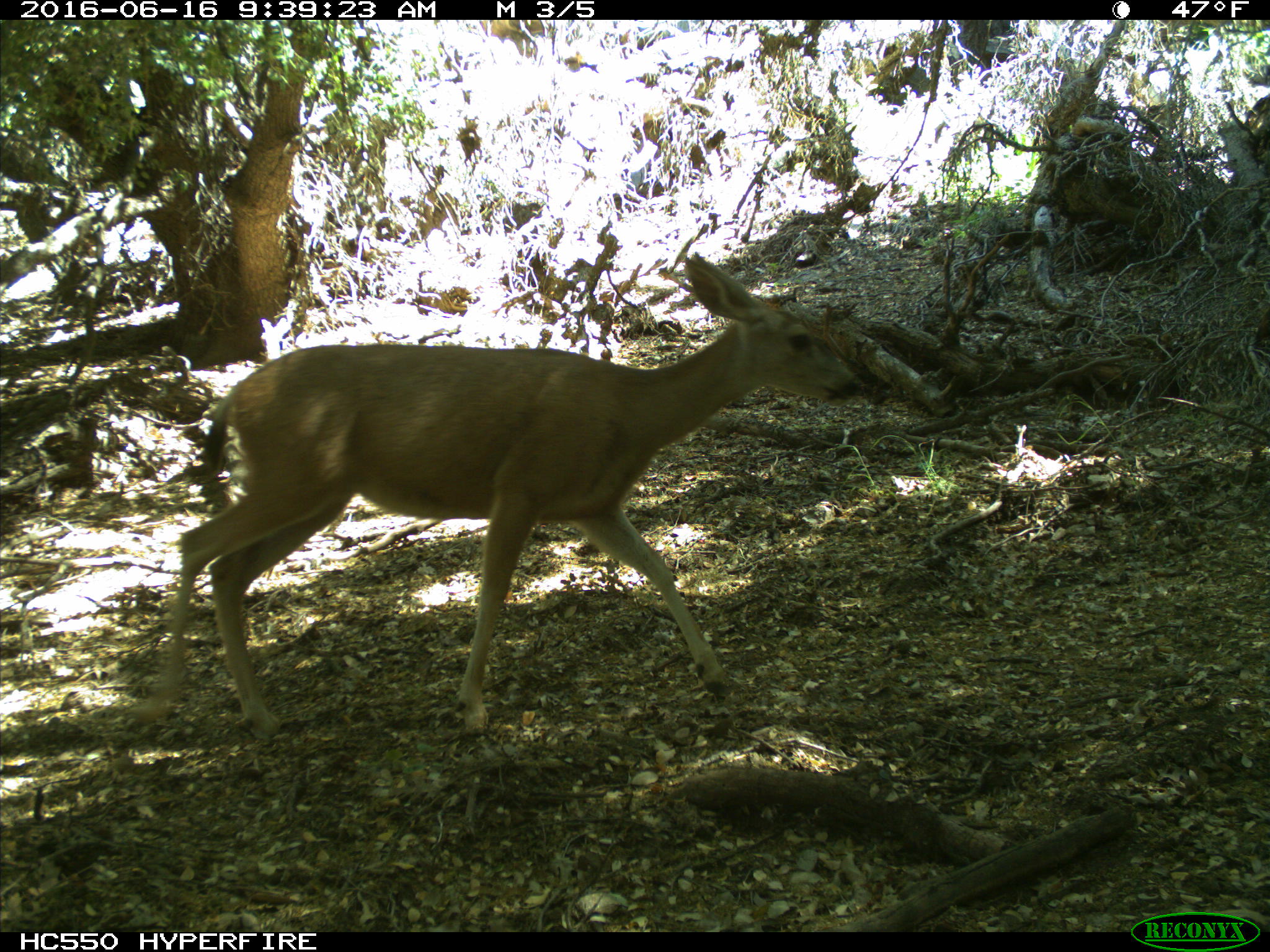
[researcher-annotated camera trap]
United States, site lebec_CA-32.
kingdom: Animalia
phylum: Chordata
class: Mammalia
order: Artiodactyla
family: Cervidae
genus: Odocoileus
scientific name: Odocoileus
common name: deer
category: unidentified deer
Unidentified deer (deer) (Odocoileus).